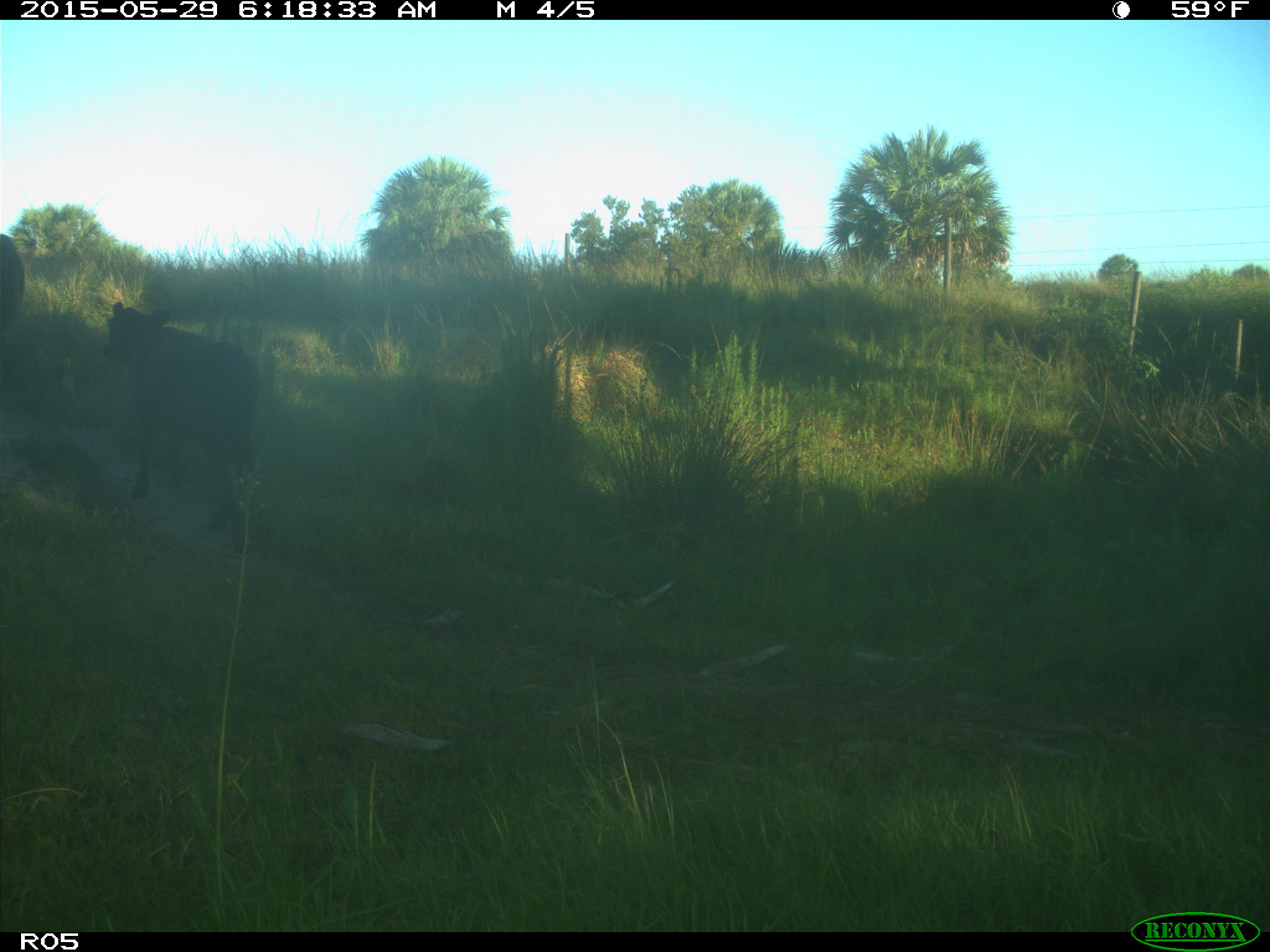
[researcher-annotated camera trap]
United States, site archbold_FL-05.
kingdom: Animalia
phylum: Chordata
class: Mammalia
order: Artiodactyla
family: Bovidae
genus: Bos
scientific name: Bos taurus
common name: domestic cow